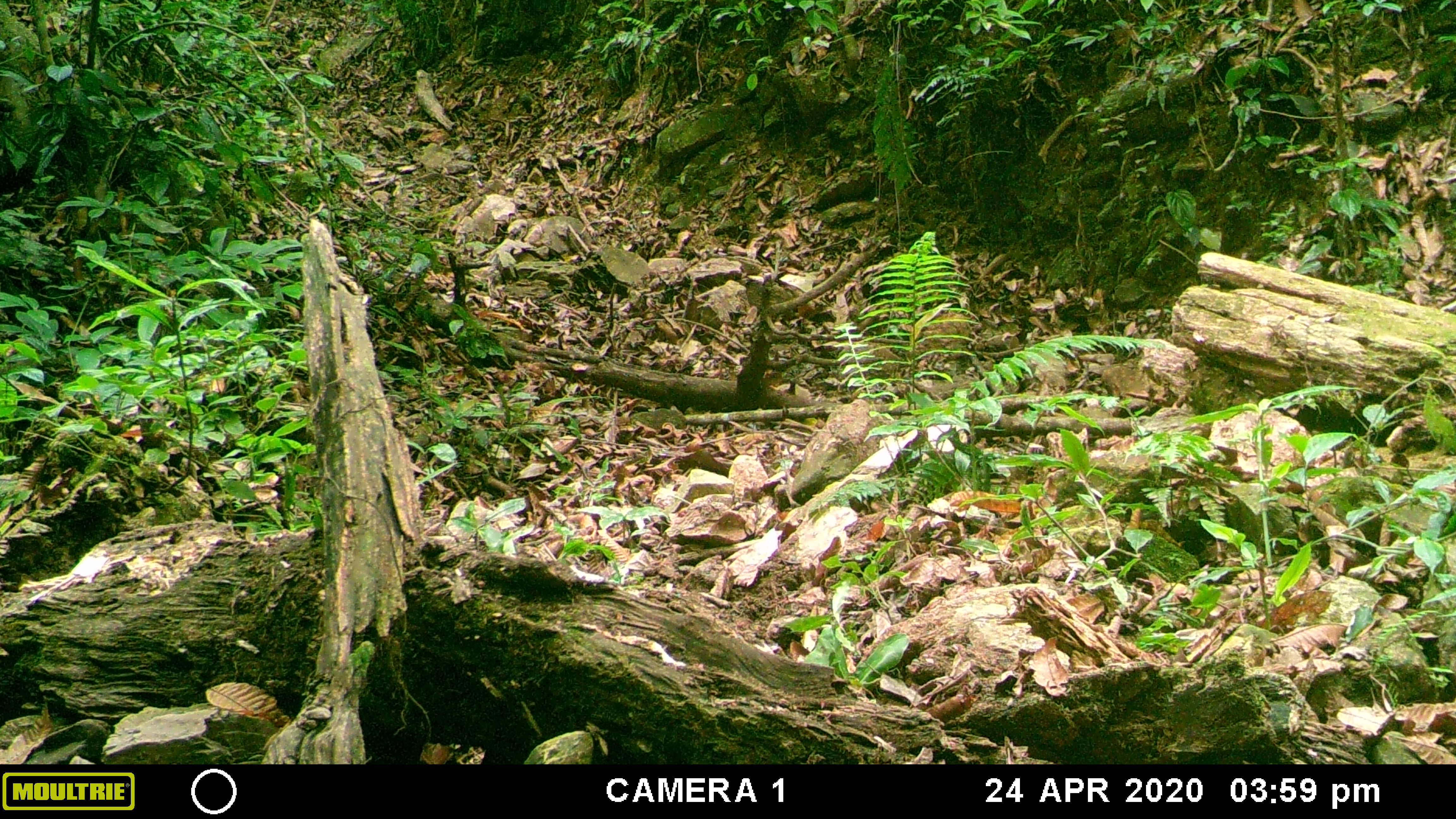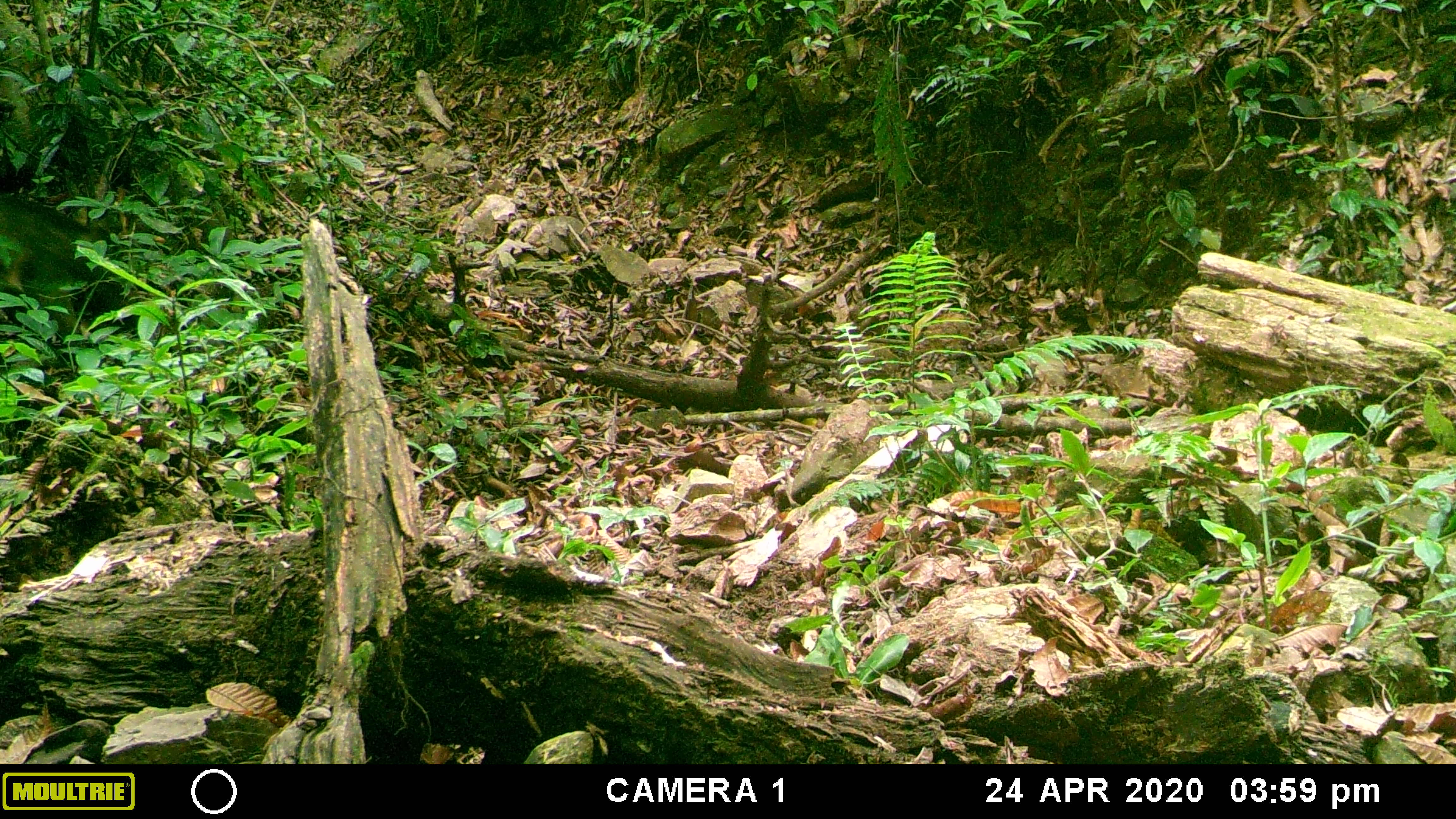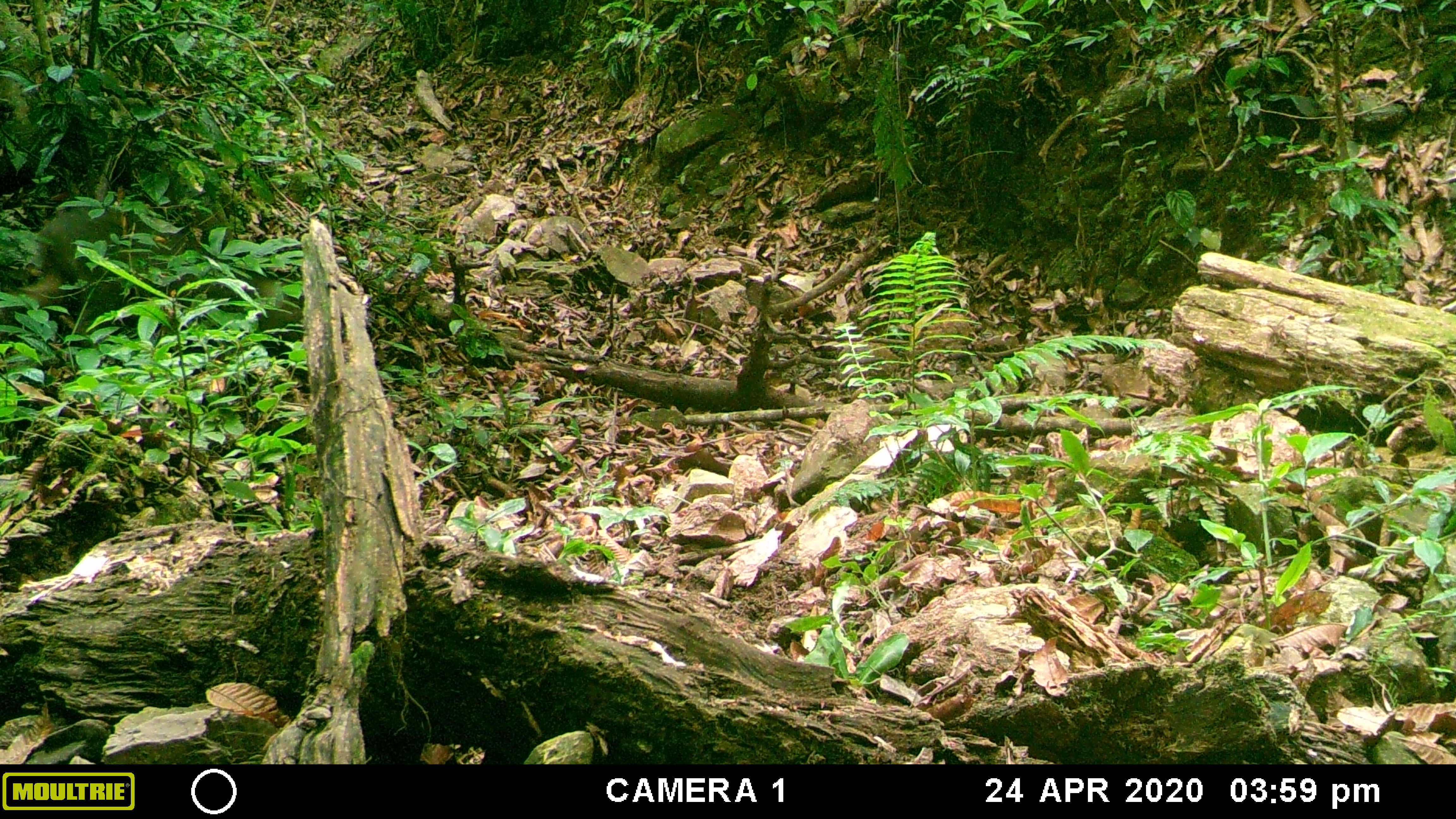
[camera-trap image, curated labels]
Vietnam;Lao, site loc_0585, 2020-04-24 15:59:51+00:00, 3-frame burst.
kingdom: Animalia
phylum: Chordata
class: Mammalia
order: Artiodactyla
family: Suidae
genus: Sus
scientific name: Sus scrofa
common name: eurasian wild pig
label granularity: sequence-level